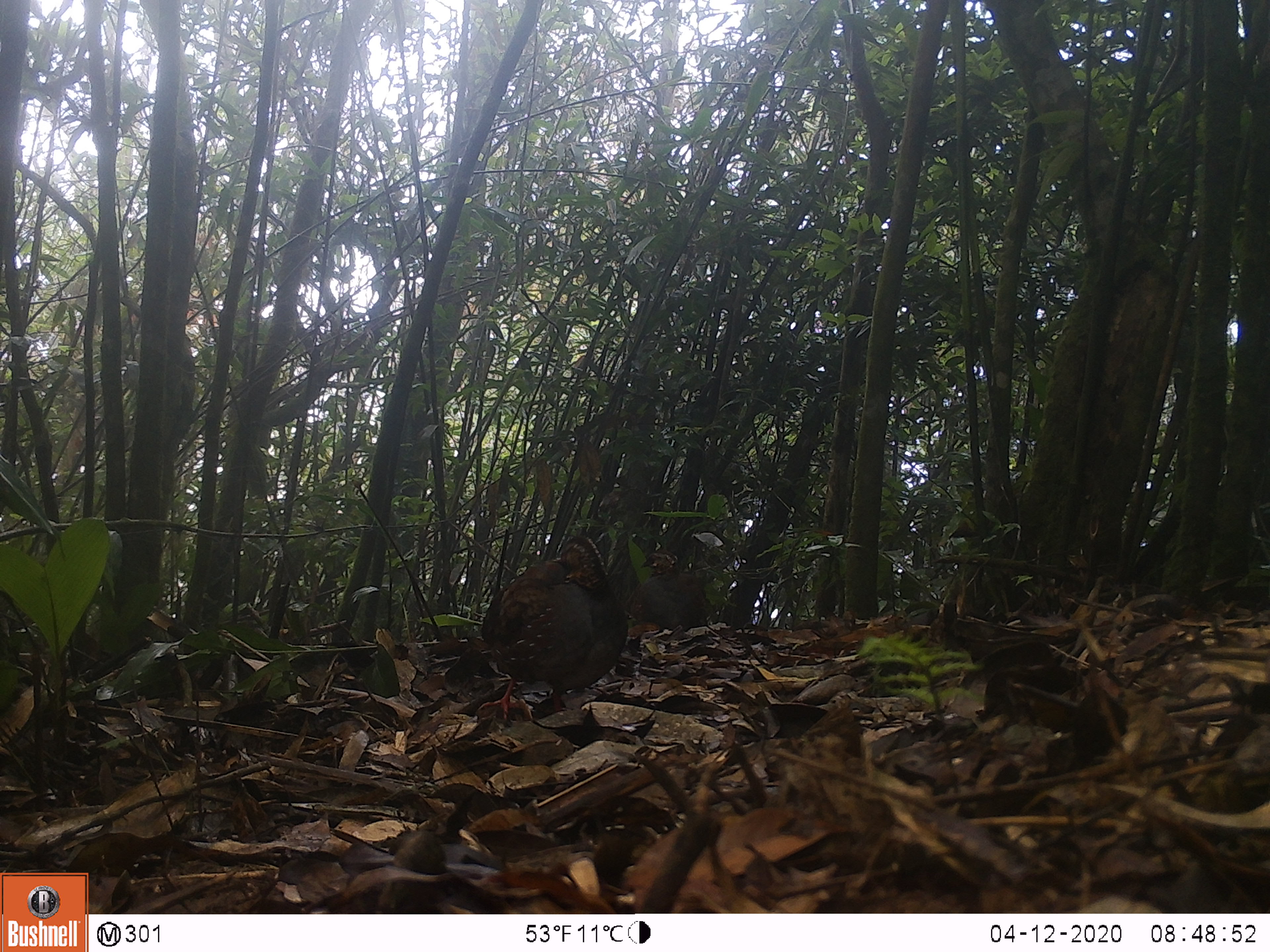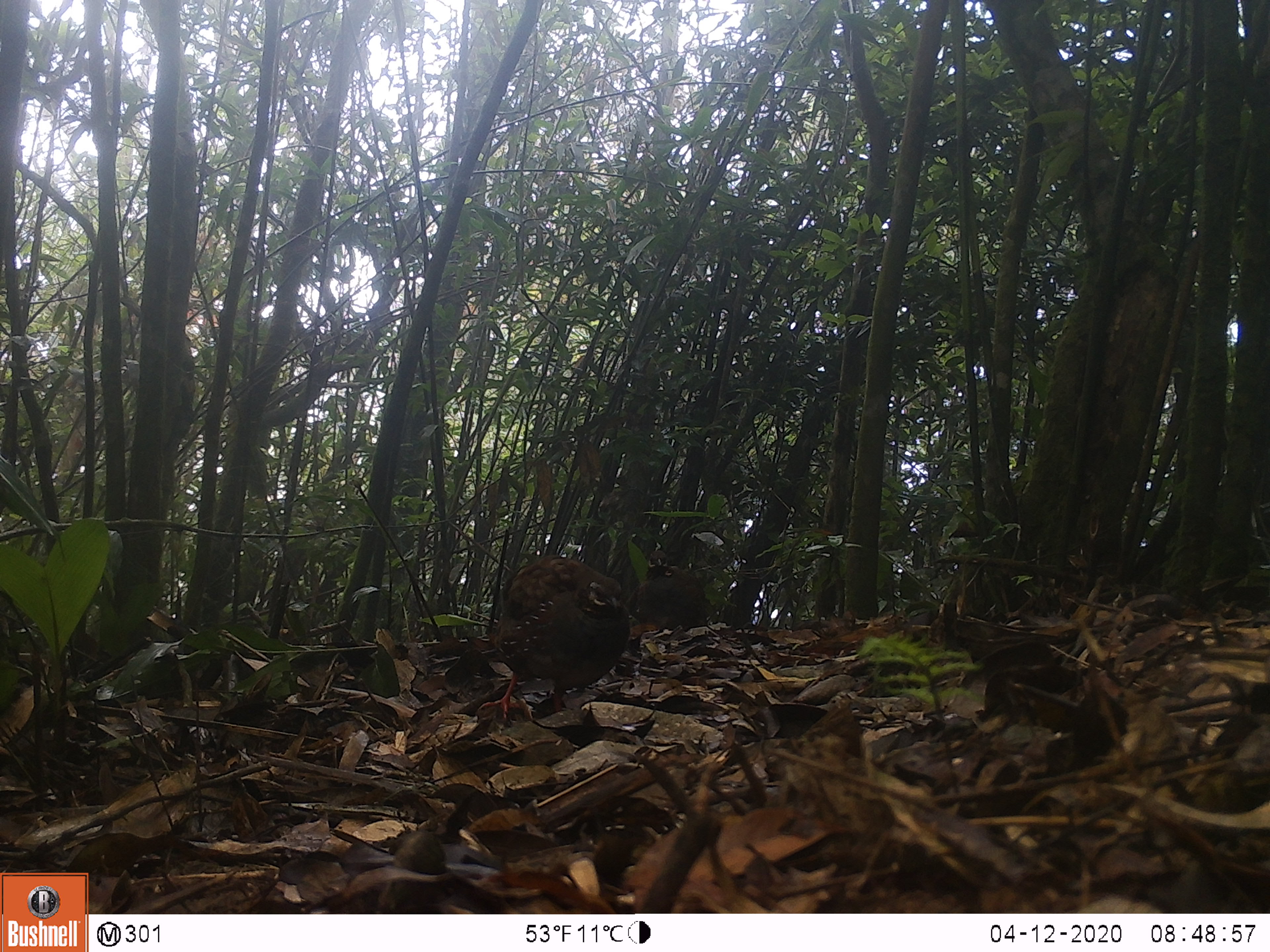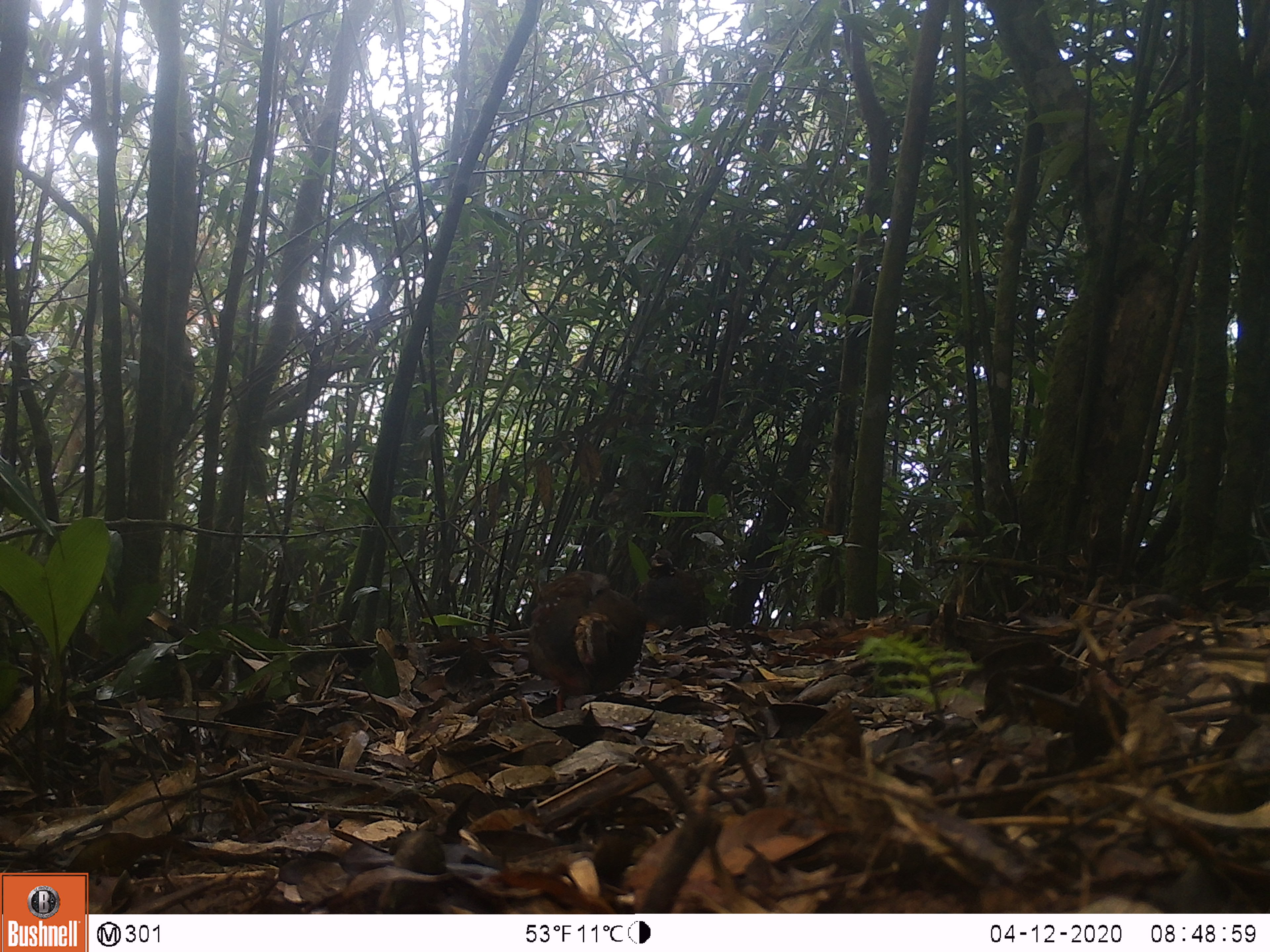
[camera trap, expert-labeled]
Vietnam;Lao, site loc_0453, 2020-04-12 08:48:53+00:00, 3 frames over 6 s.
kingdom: Animalia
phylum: Chordata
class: Aves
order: Galliformes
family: Phasianidae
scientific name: Phasianidae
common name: partridge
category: unidentified partridge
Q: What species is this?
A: Unidentified partridge (partridge) (Phasianidae).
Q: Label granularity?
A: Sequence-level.